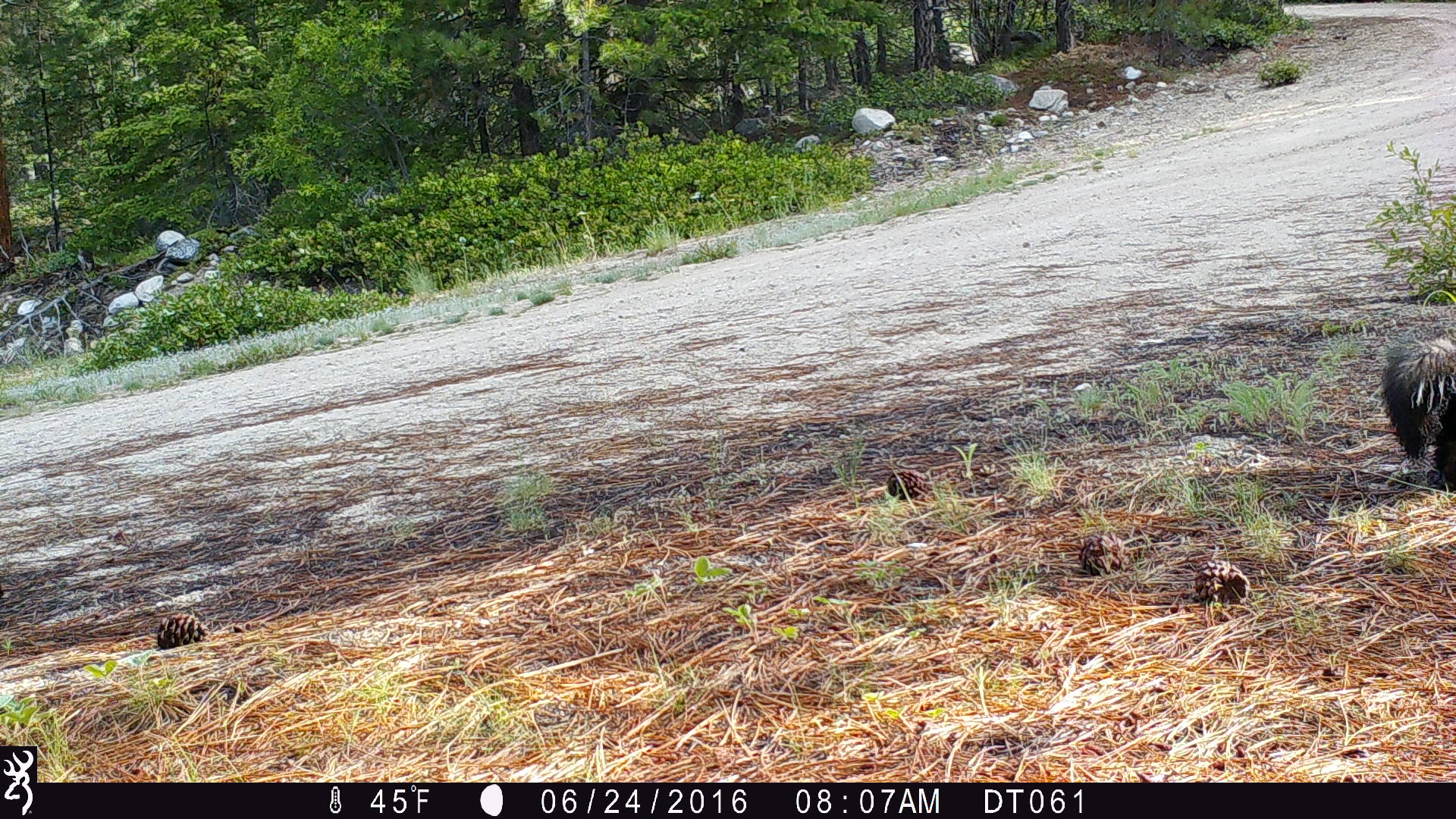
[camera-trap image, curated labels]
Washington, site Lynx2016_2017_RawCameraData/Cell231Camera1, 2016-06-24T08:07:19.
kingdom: Animalia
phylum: Chordata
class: Mammalia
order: Carnivora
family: Mephitidae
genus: Mephitis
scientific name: Mephitis mephitis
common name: striped skunk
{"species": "Mephitis mephitis (striped skunk)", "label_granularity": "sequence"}